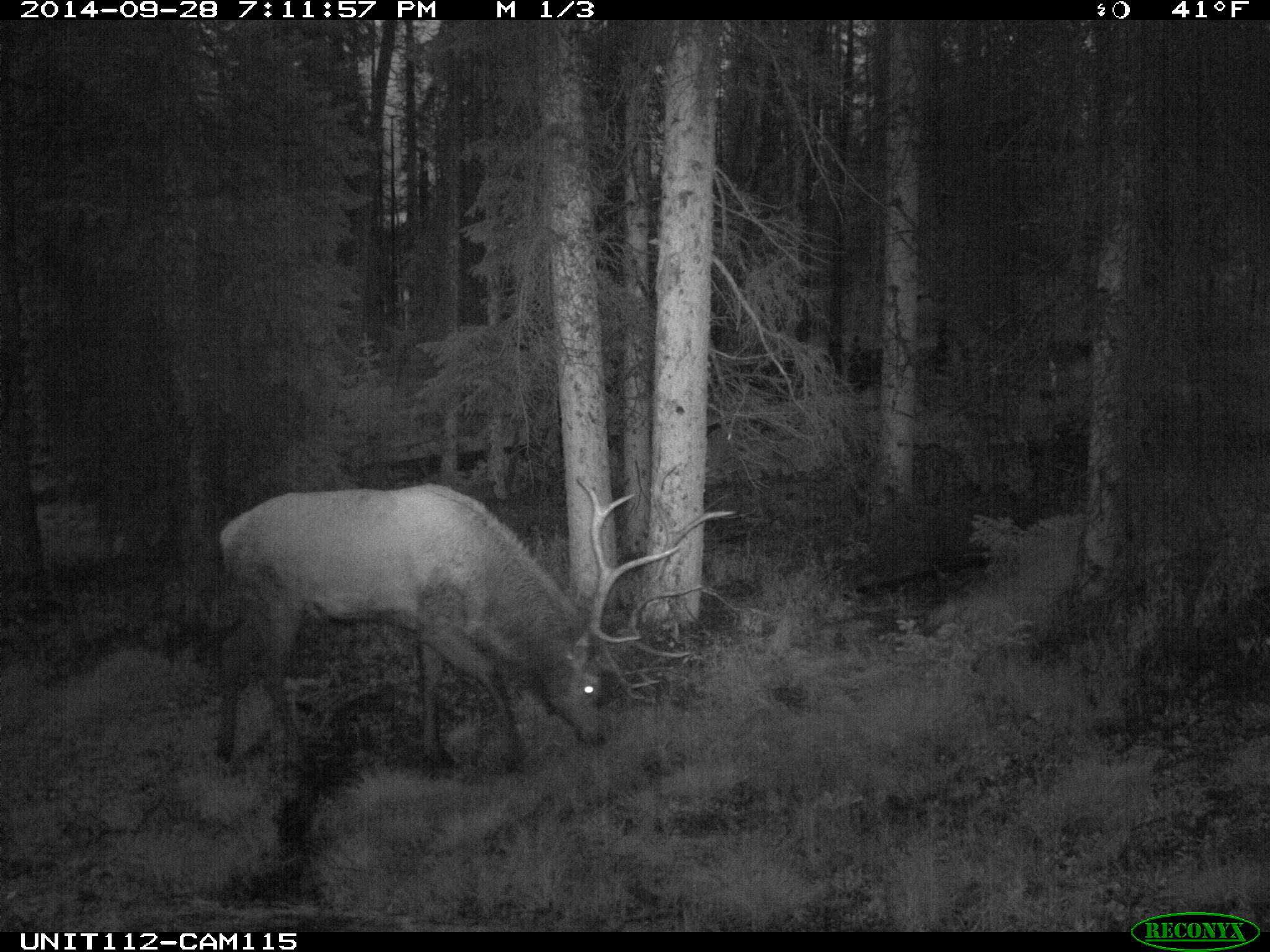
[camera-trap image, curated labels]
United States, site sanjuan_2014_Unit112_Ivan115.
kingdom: Animalia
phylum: Chordata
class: Mammalia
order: Artiodactyla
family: Cervidae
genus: Cervus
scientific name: Cervus elaphus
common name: red deer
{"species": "Cervus elaphus (red deer)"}